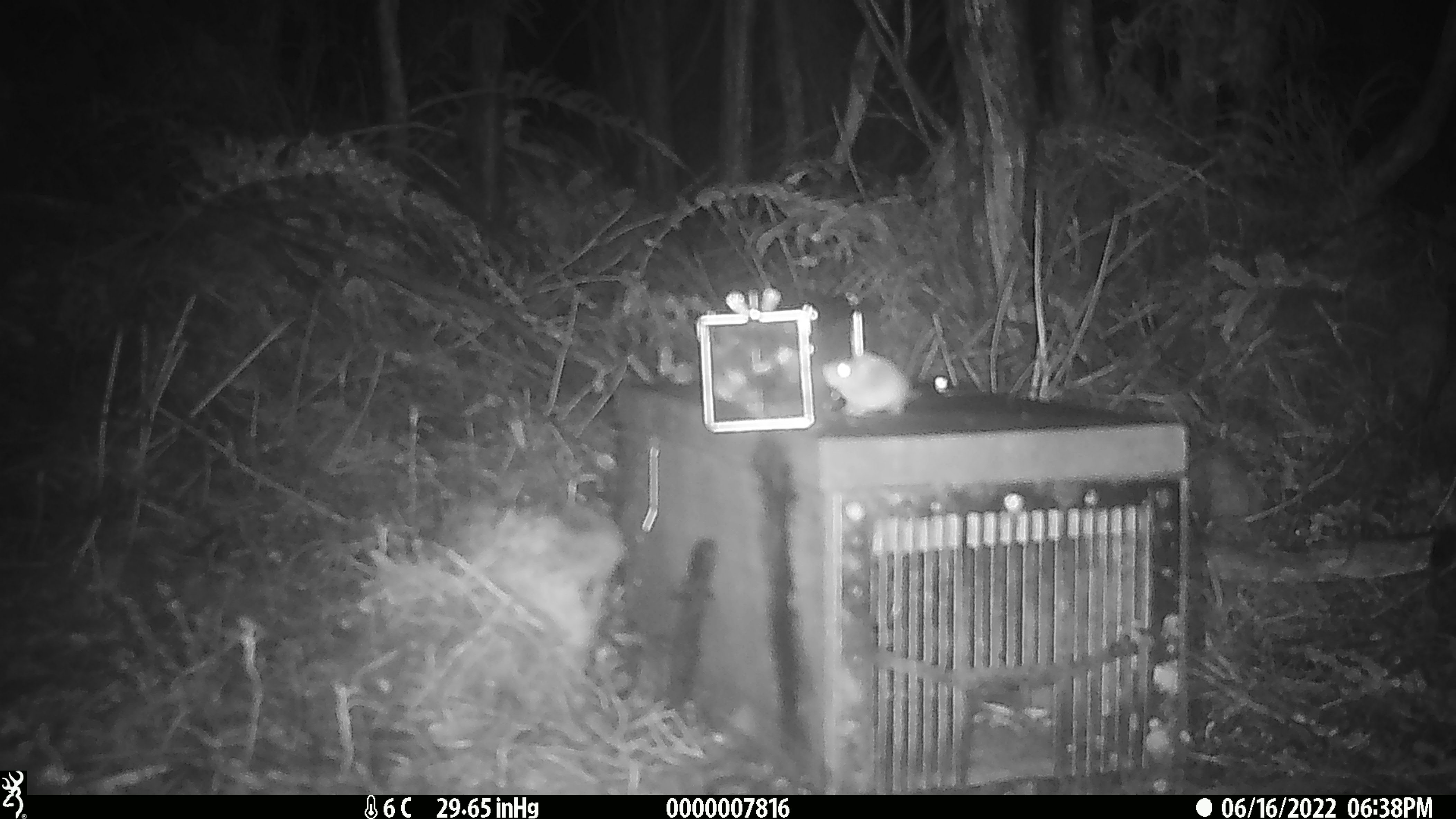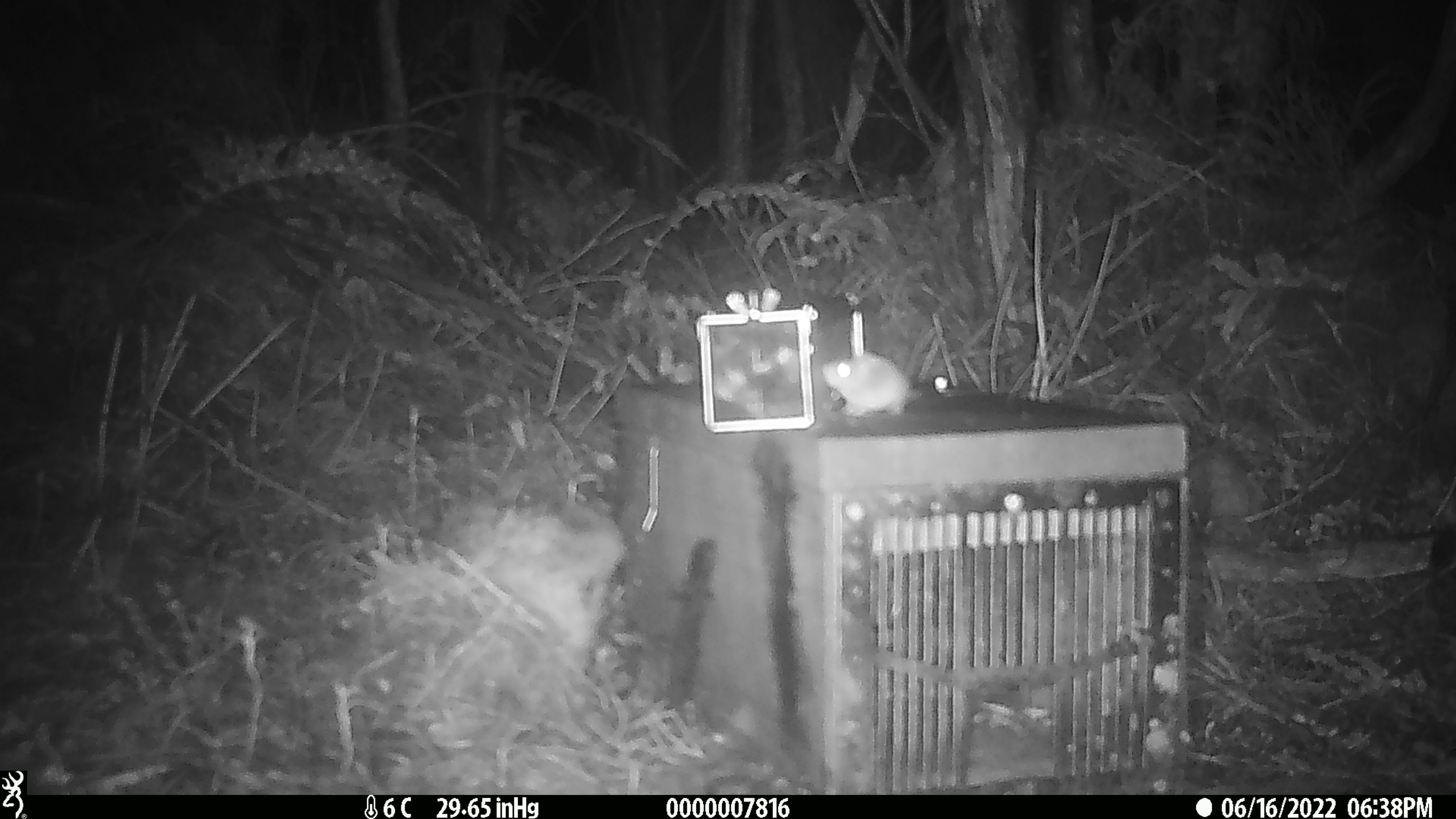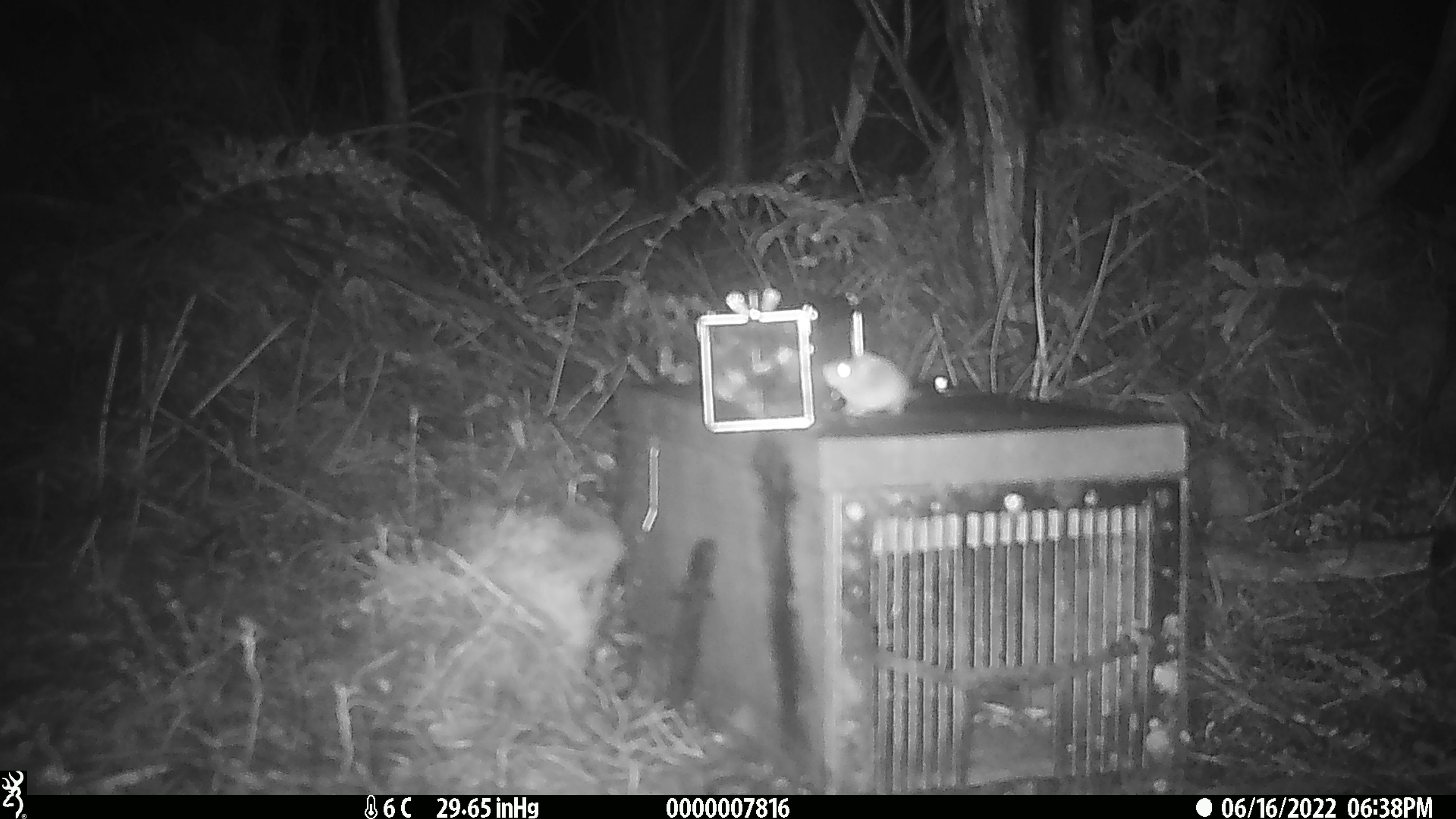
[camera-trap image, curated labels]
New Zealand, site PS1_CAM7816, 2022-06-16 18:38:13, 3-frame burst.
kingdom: Animalia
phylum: Chordata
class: Mammalia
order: Rodentia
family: Muridae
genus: Mus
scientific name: Mus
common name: mouse